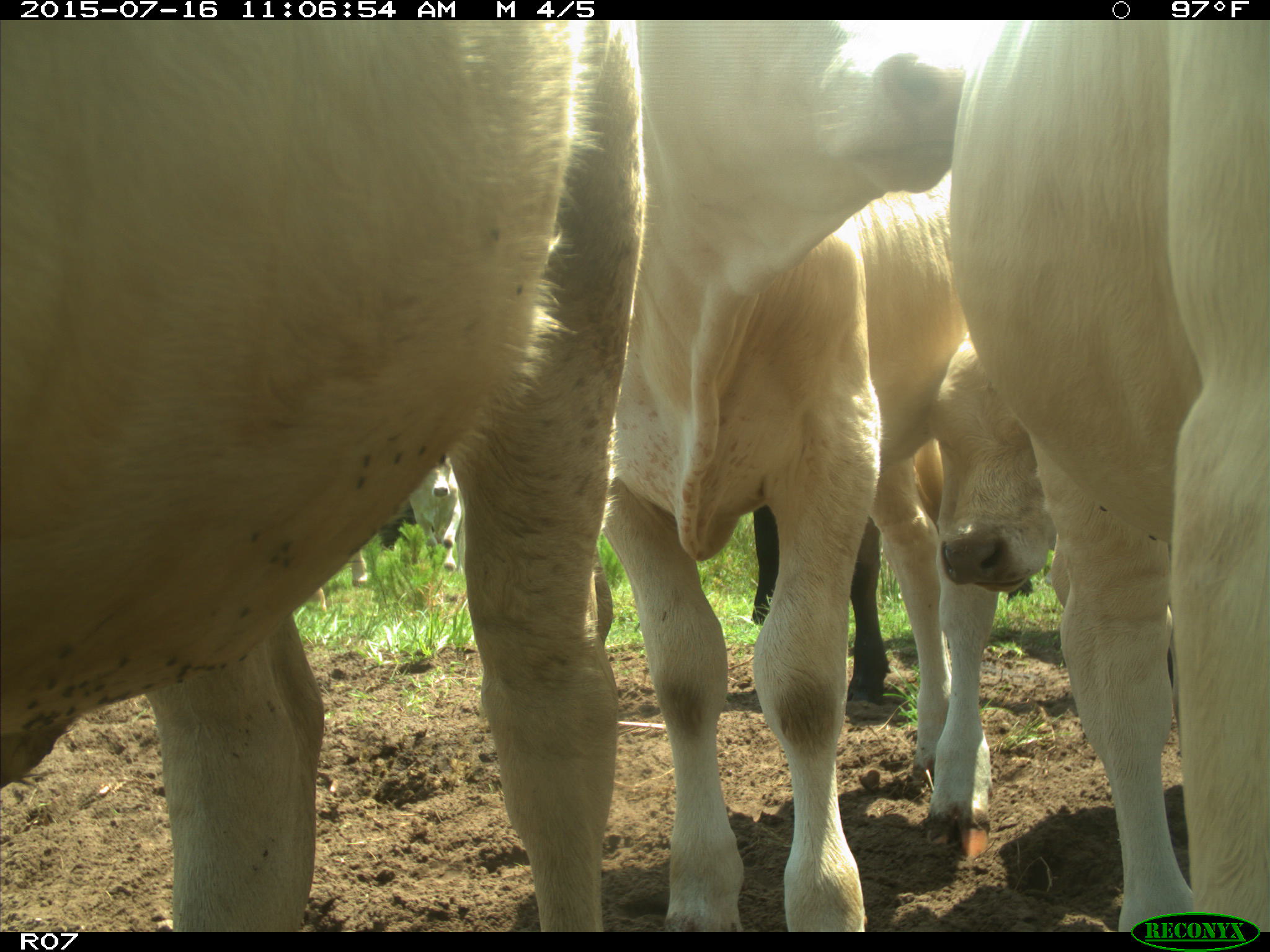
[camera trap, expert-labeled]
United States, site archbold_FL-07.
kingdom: Animalia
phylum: Chordata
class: Mammalia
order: Artiodactyla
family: Bovidae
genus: Bos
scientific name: Bos taurus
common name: domestic cow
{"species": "Bos taurus (domestic cow)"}